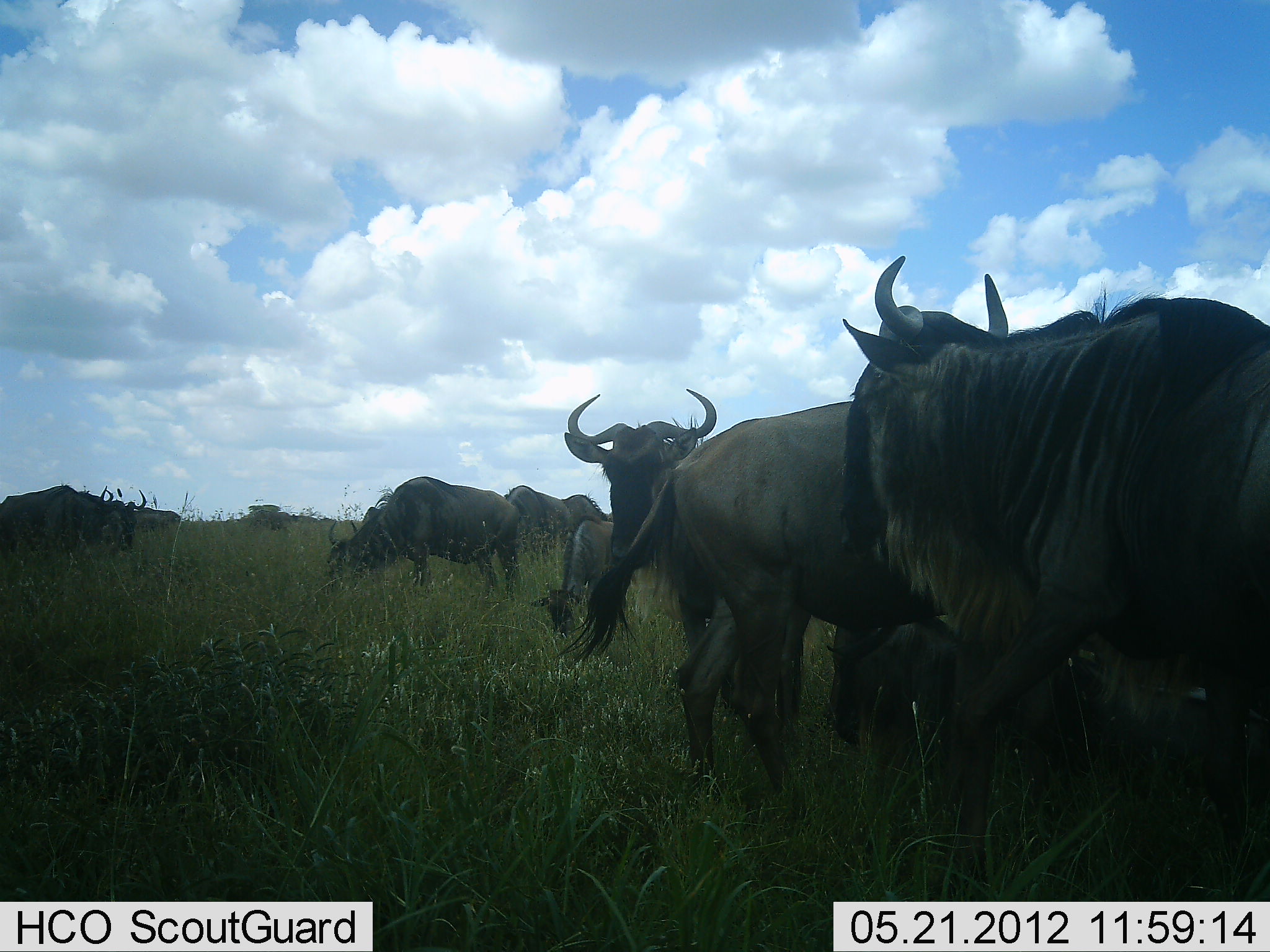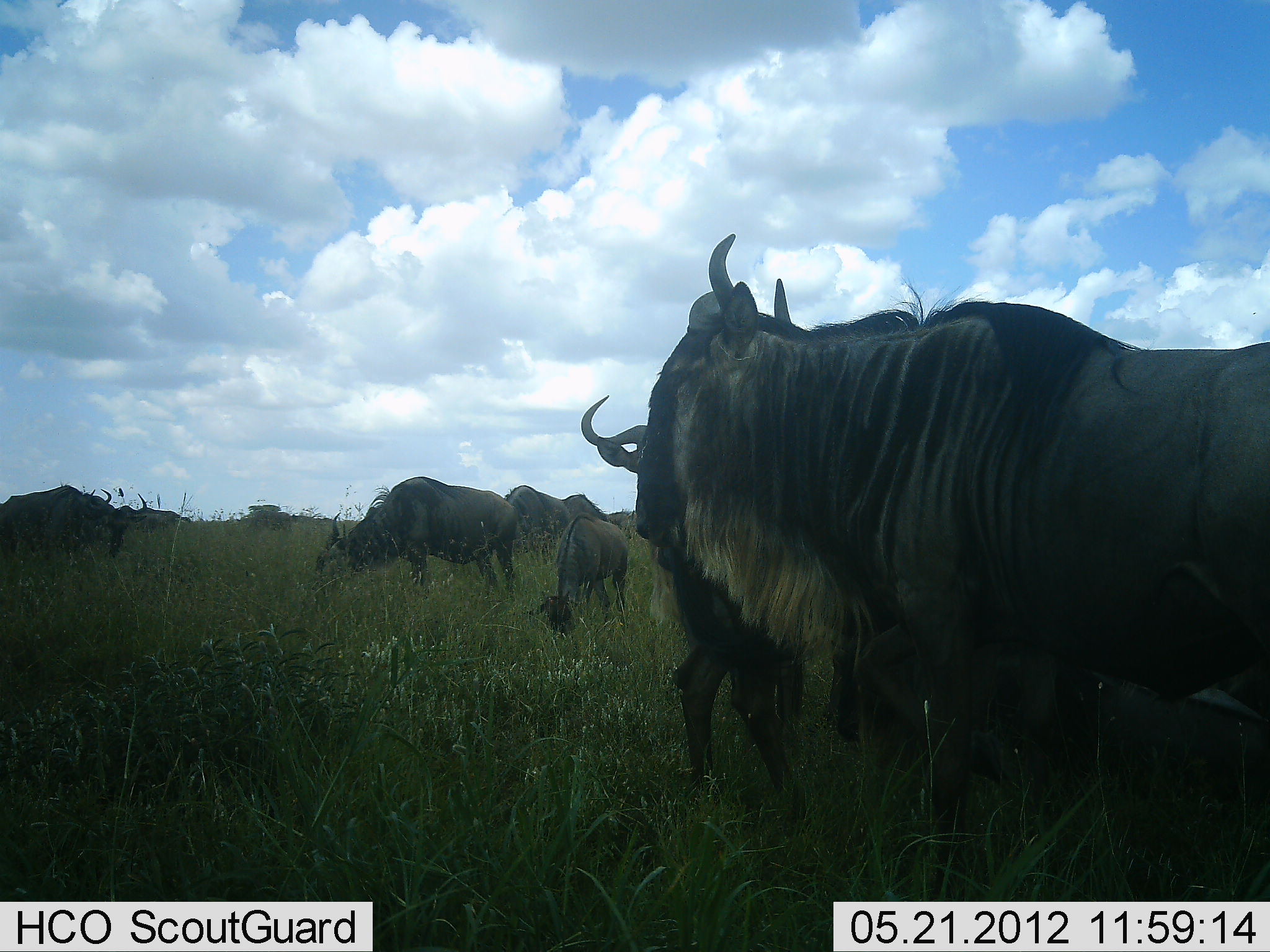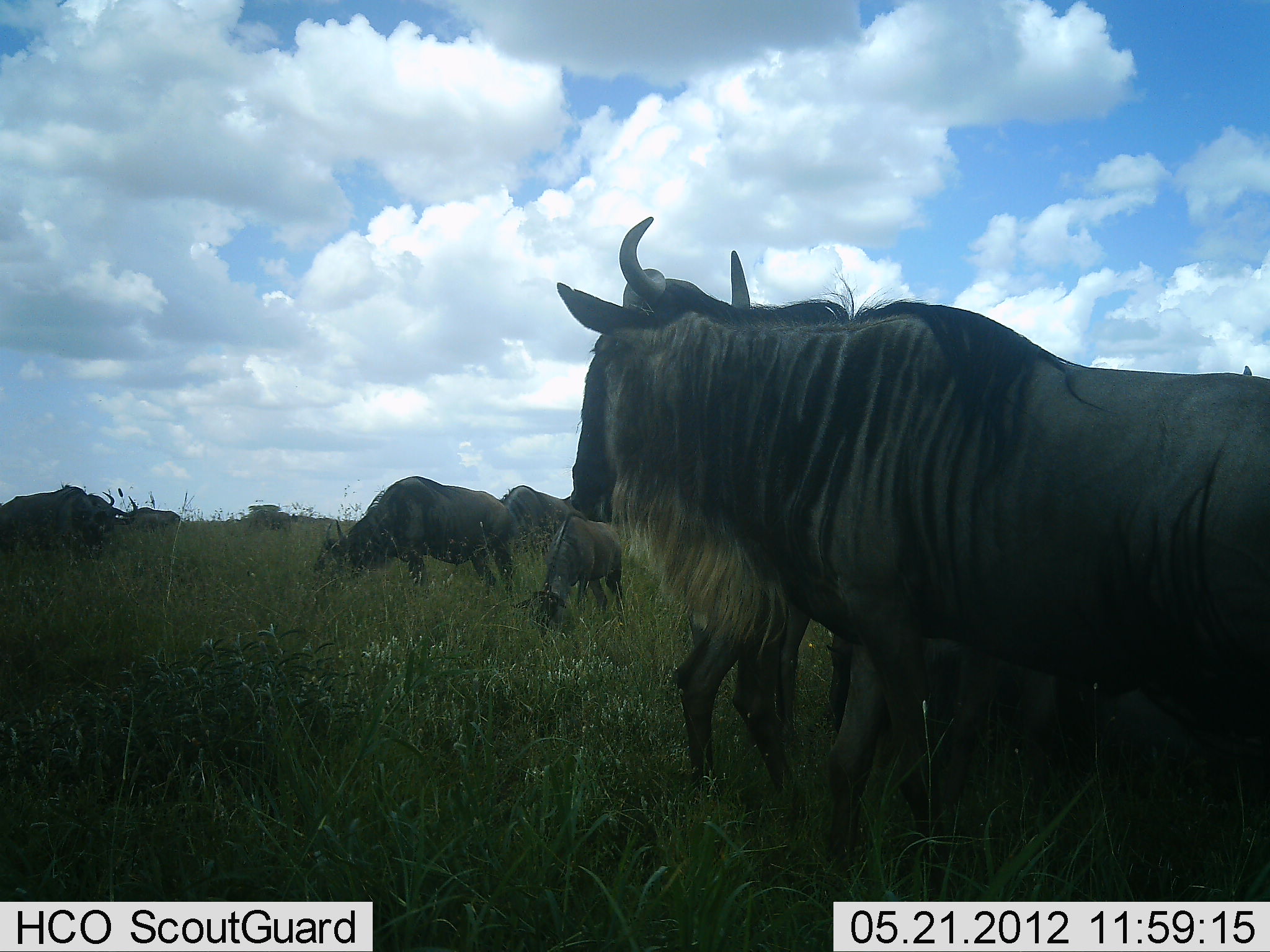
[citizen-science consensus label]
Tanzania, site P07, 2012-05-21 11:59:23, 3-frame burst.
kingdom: Animalia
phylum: Chordata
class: Mammalia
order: Artiodactyla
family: Bovidae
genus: Connochaetes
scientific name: Connochaetes taurinus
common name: blue wildebeest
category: wildebeest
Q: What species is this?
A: Wildebeest (blue wildebeest) (Connochaetes taurinus).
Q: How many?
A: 9.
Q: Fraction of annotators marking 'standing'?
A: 67%.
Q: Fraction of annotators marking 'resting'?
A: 33%.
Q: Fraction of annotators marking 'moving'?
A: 44%.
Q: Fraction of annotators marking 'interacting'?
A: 0%.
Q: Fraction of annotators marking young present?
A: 28%.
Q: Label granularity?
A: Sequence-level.